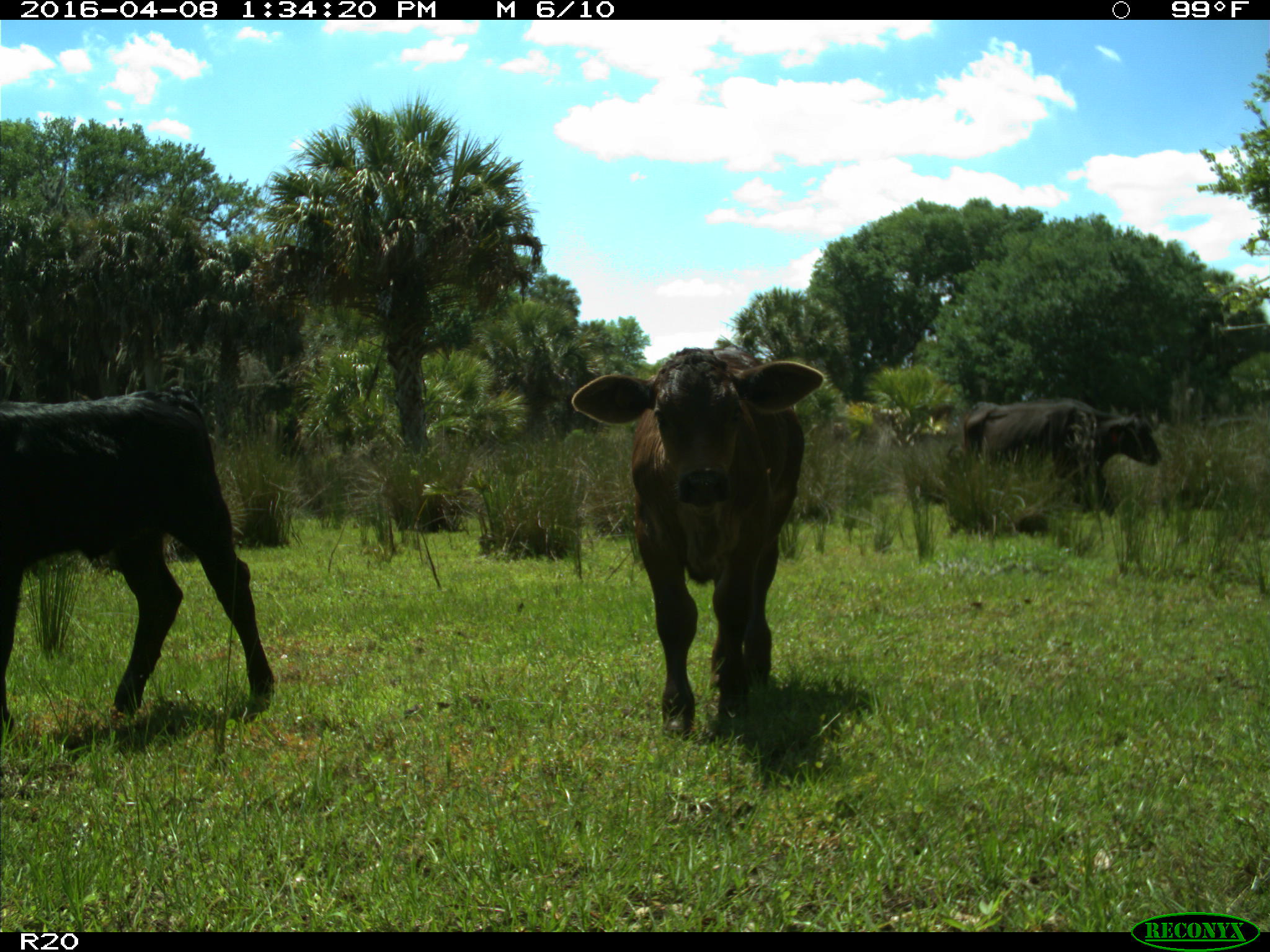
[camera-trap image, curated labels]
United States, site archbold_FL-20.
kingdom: Animalia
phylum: Chordata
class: Mammalia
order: Artiodactyla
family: Bovidae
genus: Bos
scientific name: Bos taurus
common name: domestic cow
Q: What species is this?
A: Bos taurus (domestic cow).